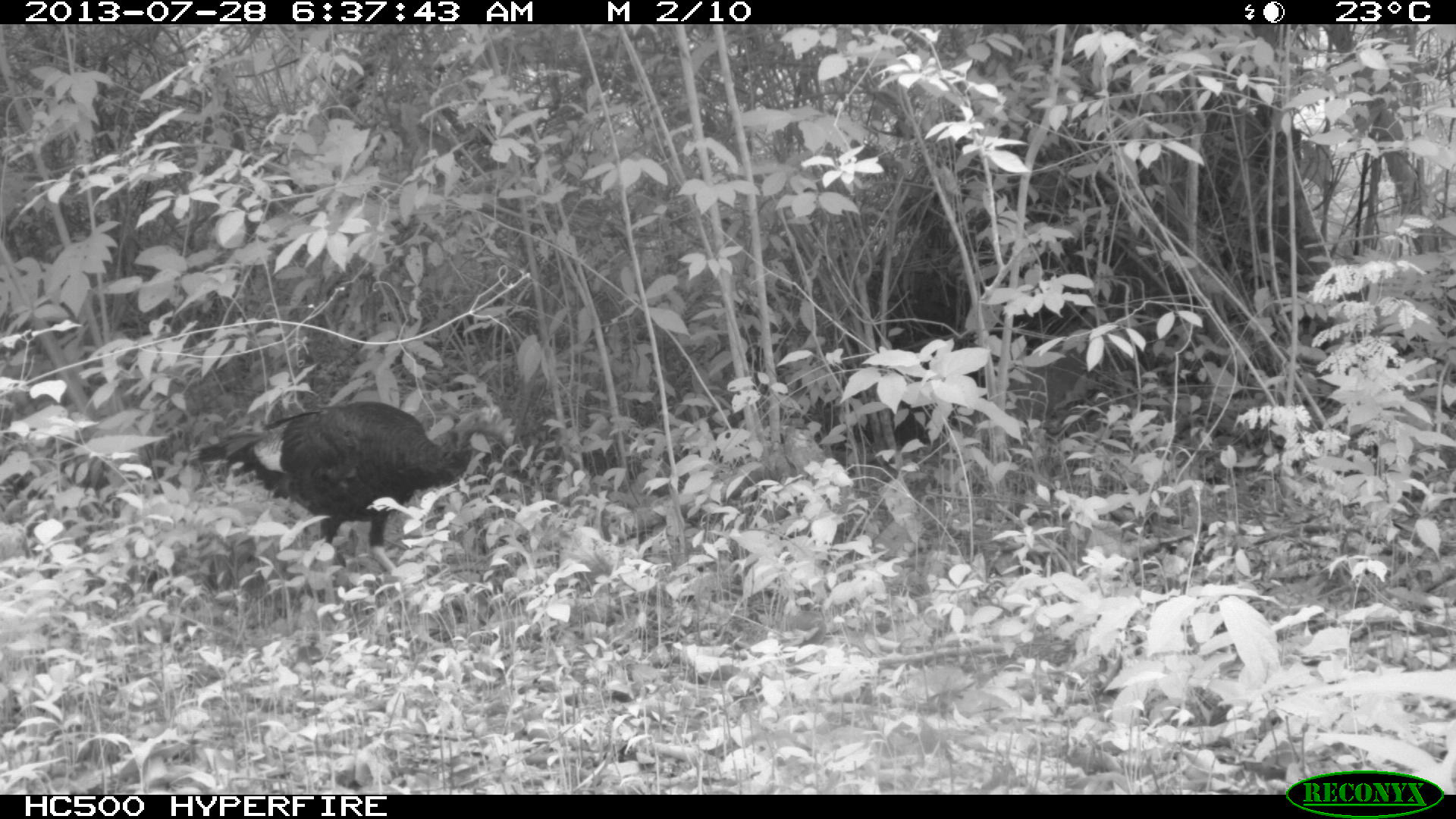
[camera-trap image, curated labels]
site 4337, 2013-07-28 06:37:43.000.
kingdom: Animalia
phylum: Chordata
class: Aves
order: Galliformes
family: Phasianidae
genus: Meleagris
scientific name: Meleagris ocellata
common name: ocellated turkey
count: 1